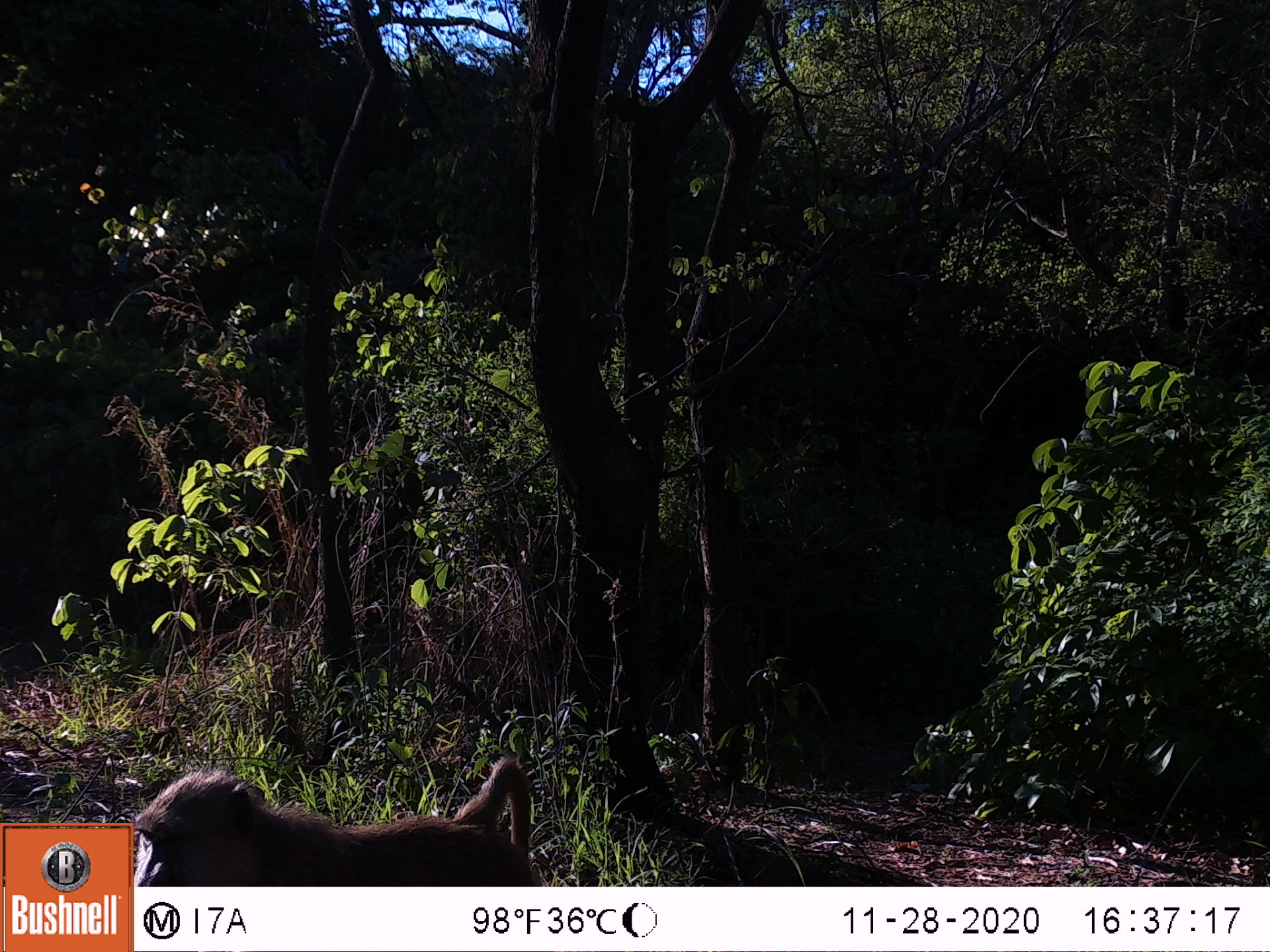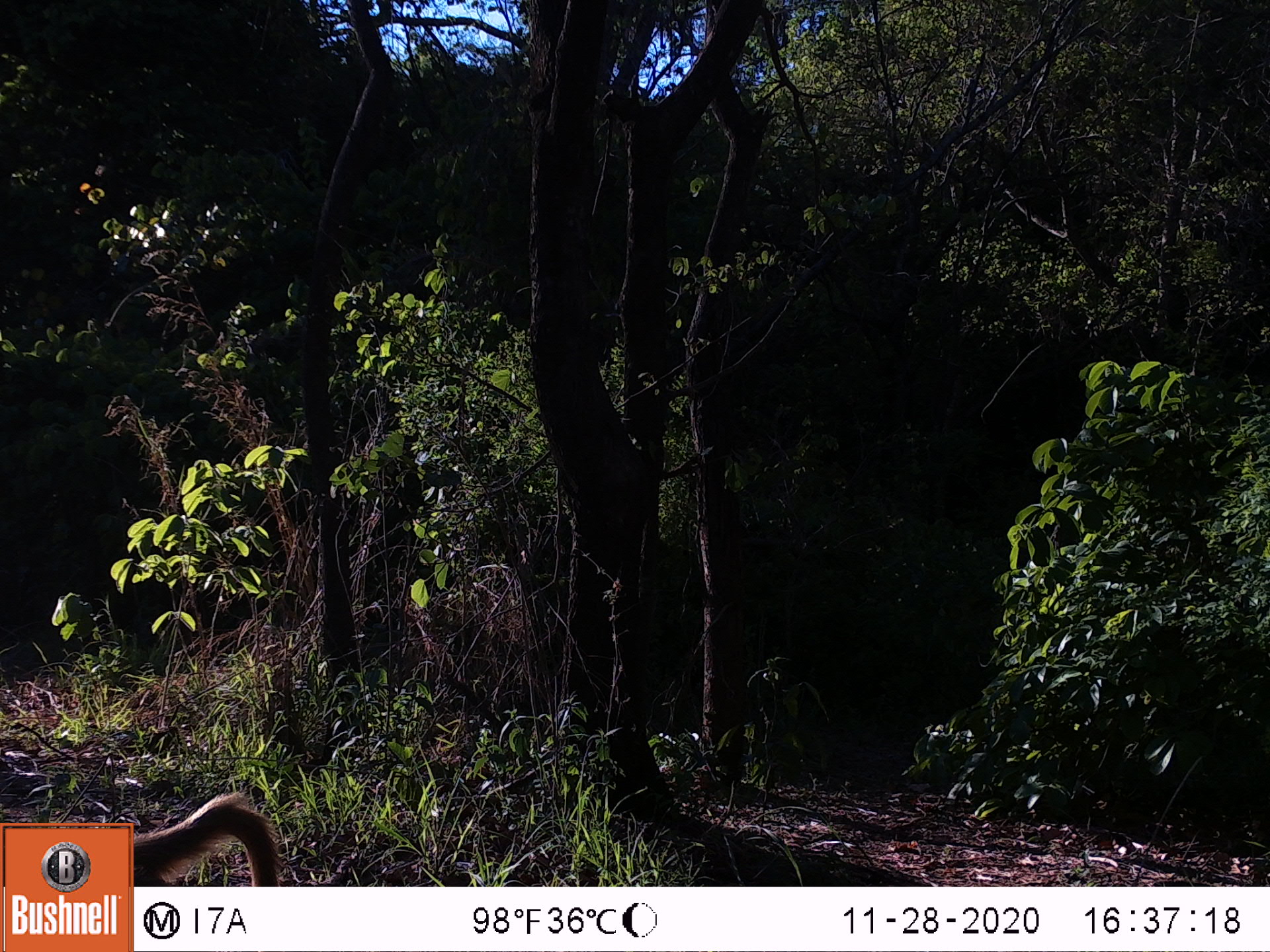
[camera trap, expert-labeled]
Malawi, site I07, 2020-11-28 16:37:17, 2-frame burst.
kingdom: Animalia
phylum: Chordata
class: Mammalia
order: Primates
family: Cercopithecidae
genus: Papio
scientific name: Papio cynocephalus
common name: yellow baboon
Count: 1.